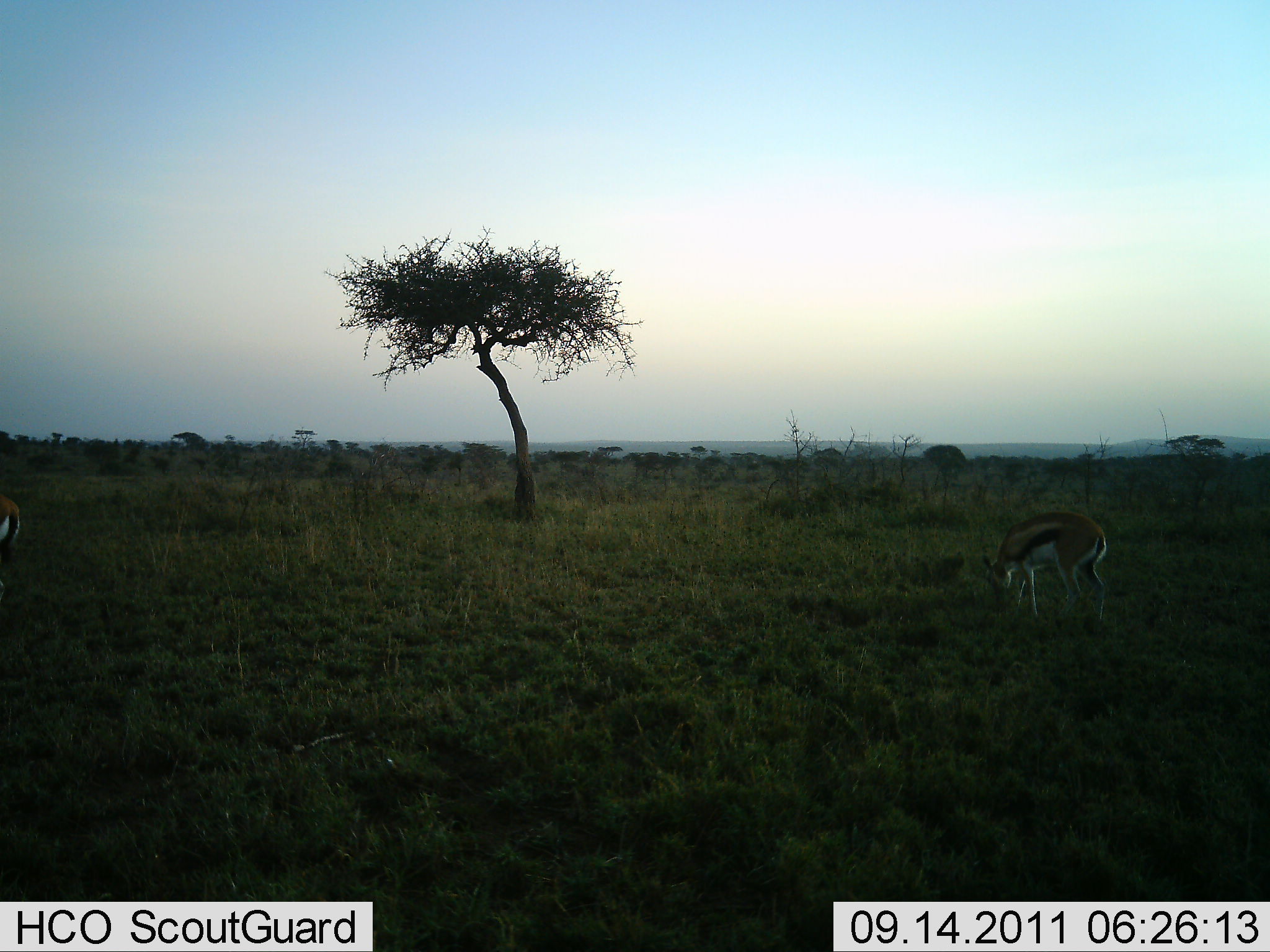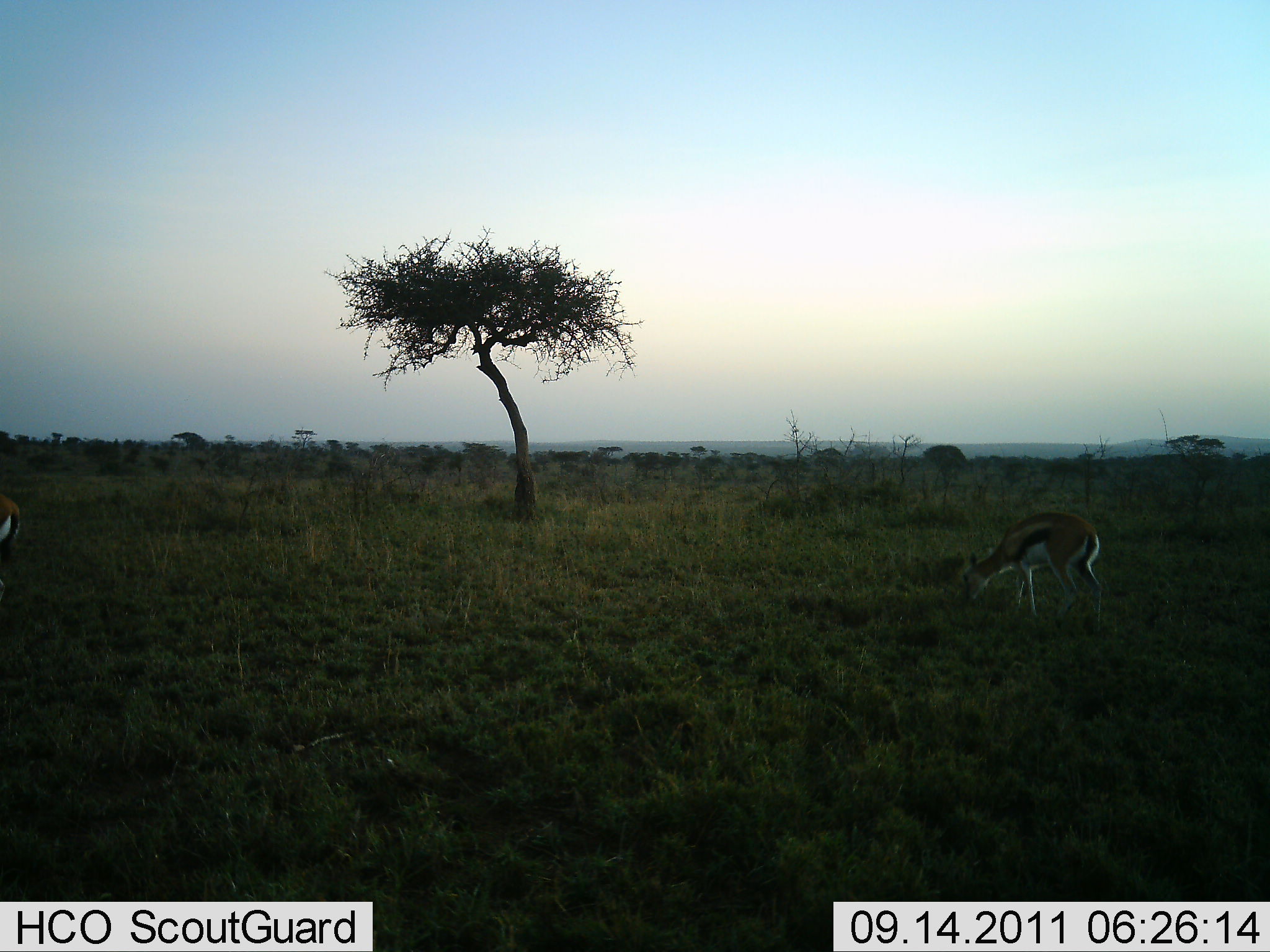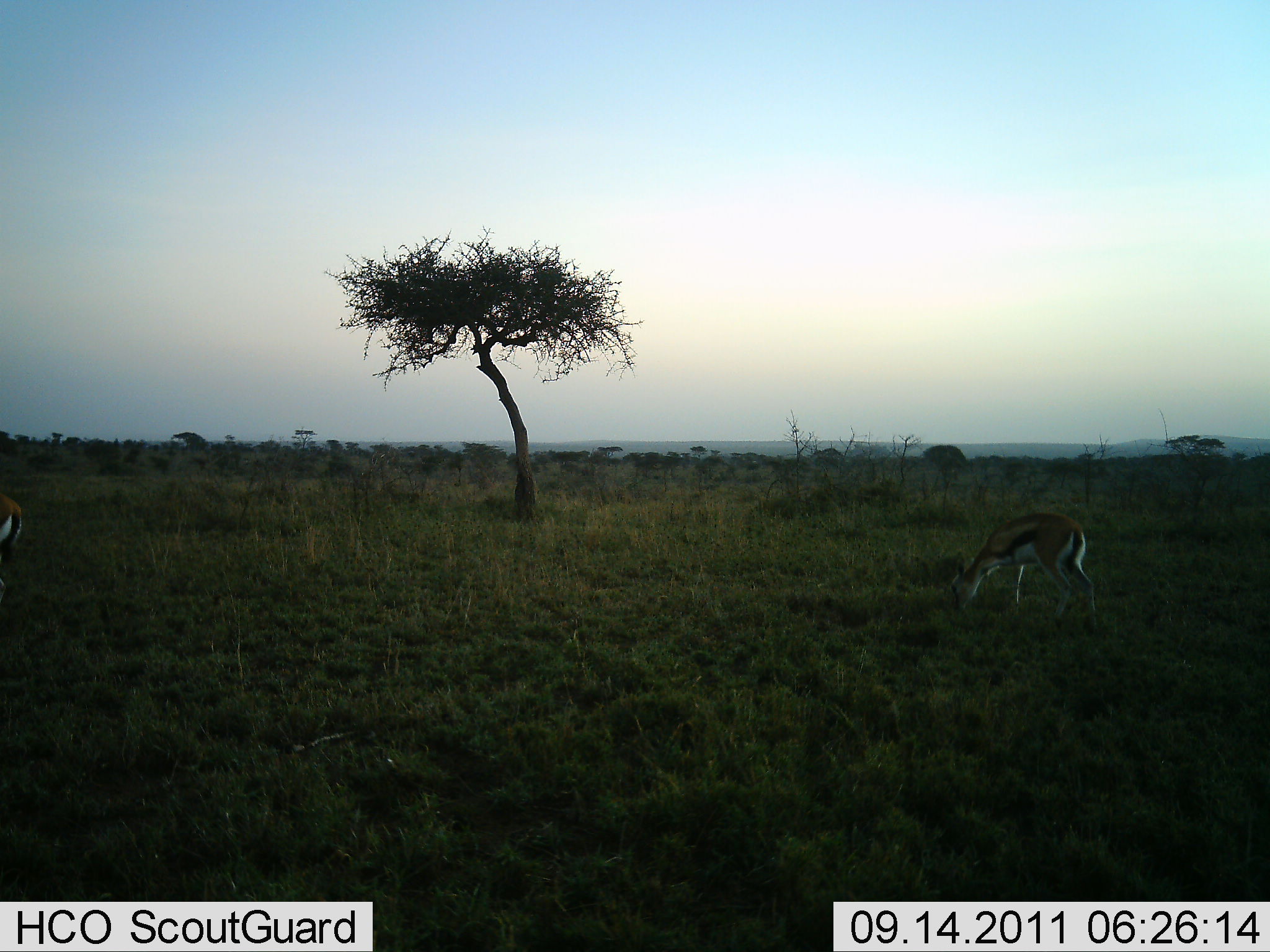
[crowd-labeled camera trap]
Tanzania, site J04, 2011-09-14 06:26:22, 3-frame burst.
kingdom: Animalia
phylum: Chordata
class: Mammalia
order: Artiodactyla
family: Bovidae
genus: Eudorcas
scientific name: Eudorcas thomsonii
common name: thomson's gazelle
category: gazellethomsons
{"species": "gazellethomsons (thomson's gazelle) (Eudorcas thomsonii)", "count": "1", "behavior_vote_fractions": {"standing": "15%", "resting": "0%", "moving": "0%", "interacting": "0%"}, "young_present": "0%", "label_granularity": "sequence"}